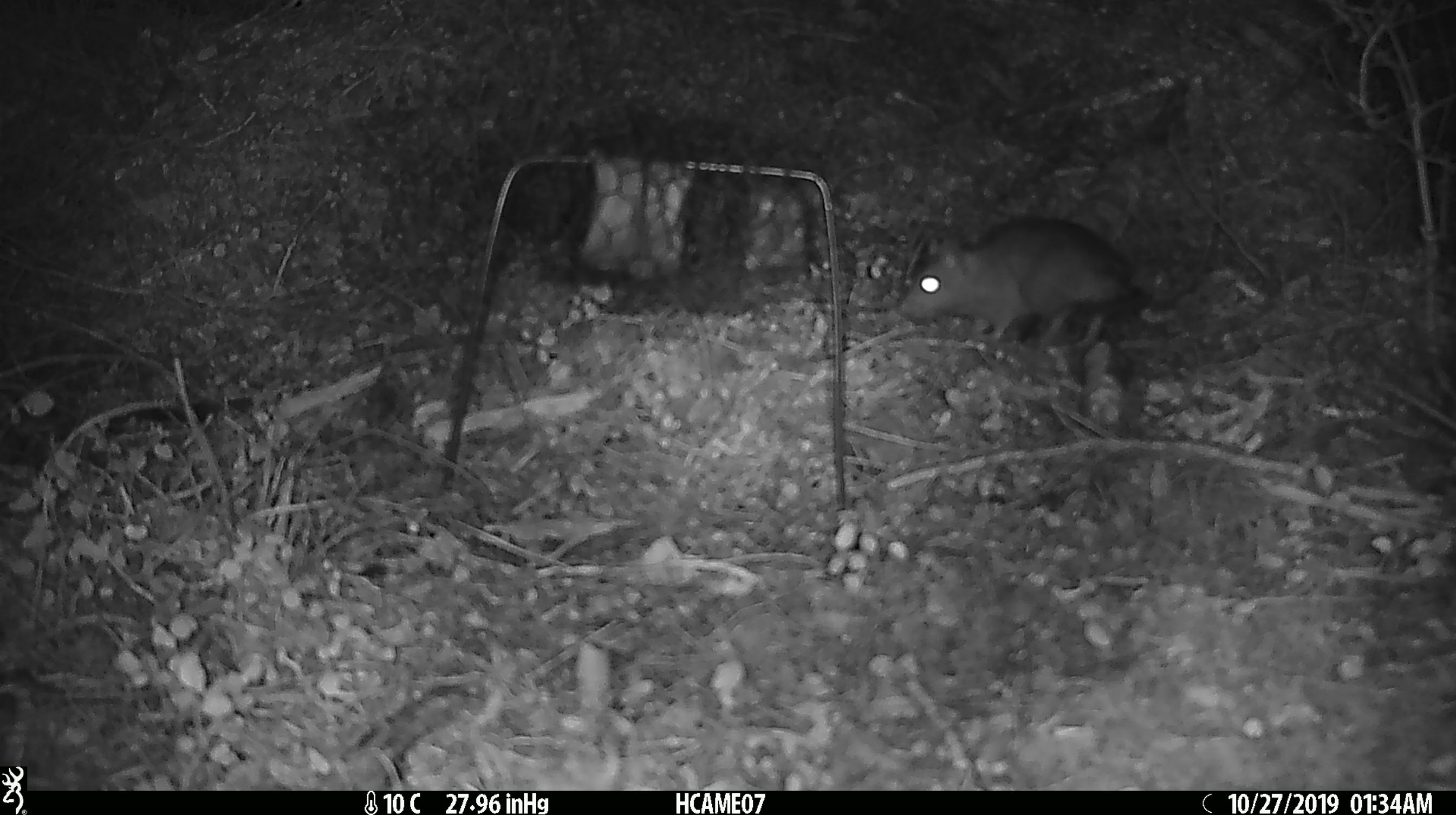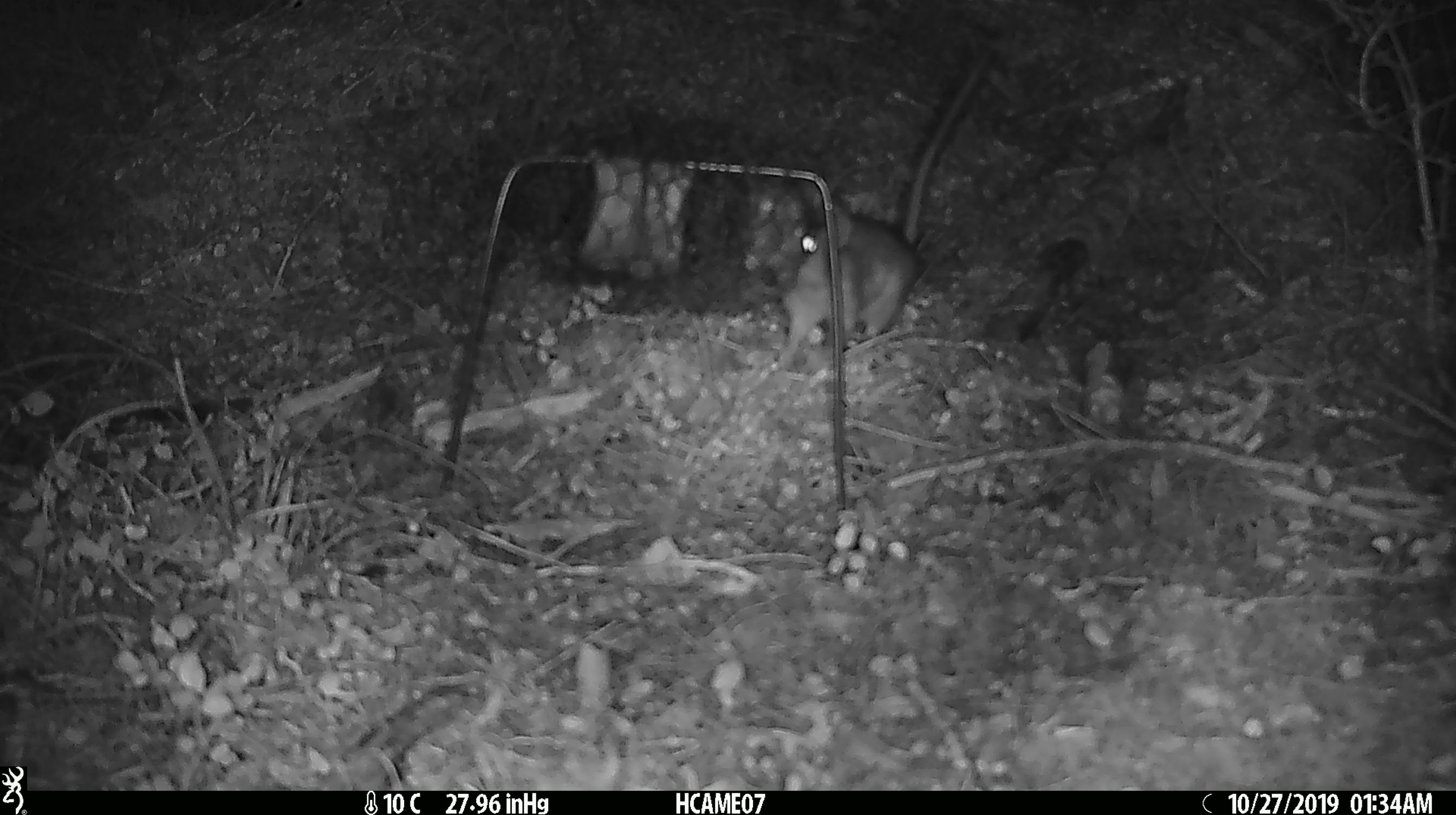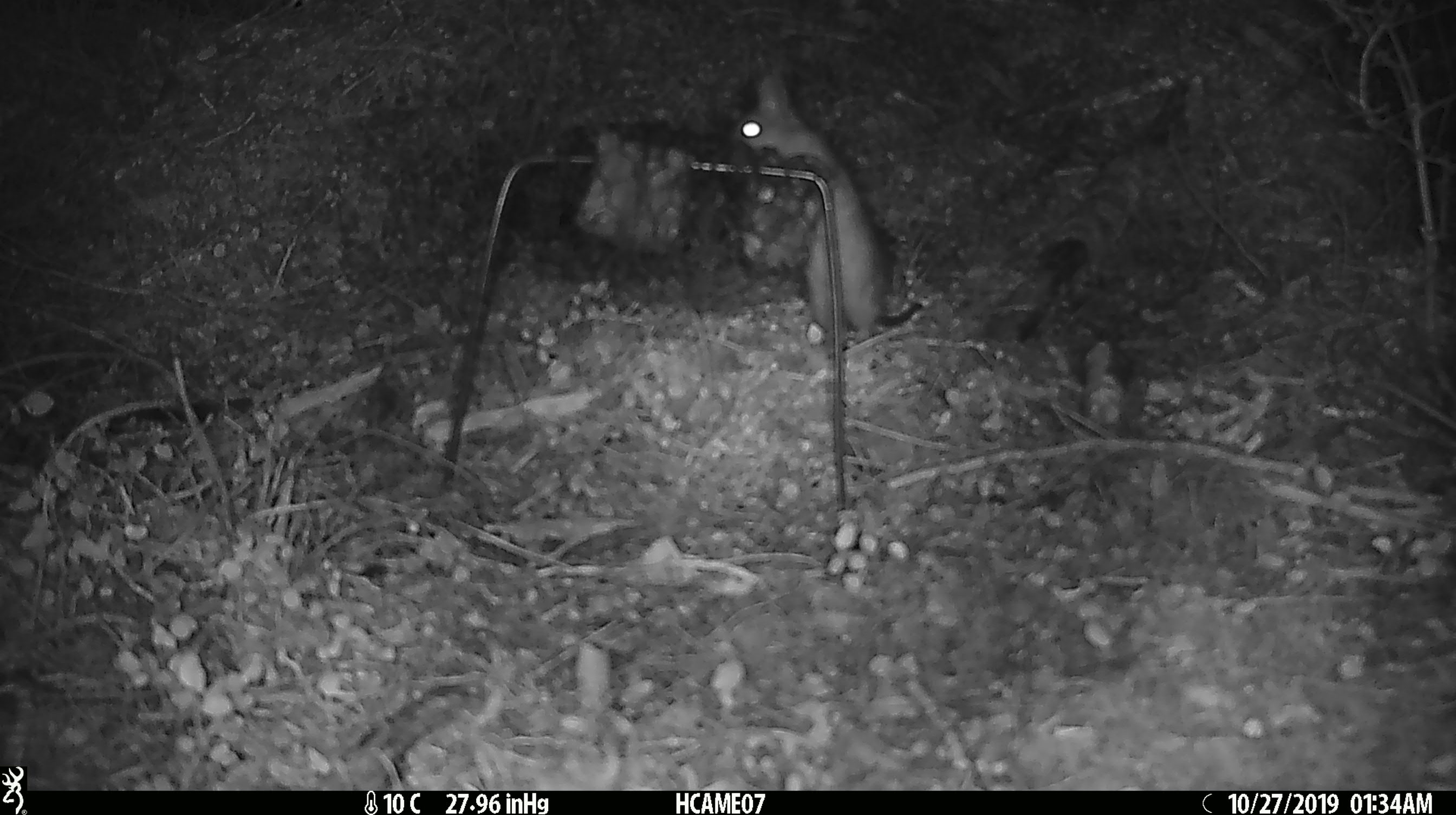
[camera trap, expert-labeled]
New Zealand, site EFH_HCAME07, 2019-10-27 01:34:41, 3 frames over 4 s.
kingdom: Animalia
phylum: Chordata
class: Mammalia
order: Rodentia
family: Muridae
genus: Rattus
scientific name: Rattus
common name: rat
Rat (Rattus).